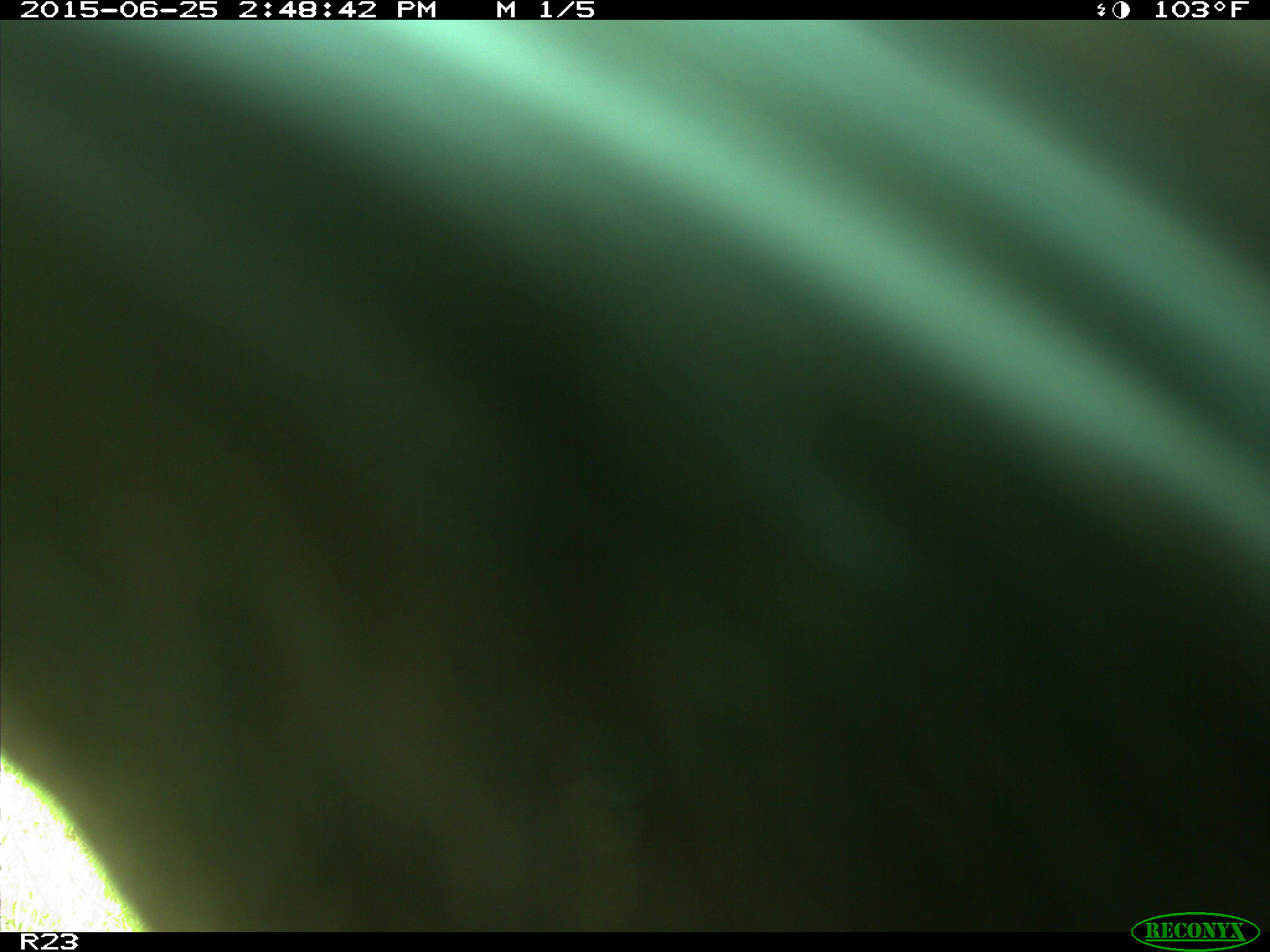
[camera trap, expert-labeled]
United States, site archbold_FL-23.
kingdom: Animalia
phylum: Chordata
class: Mammalia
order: Artiodactyla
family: Bovidae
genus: Bos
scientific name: Bos taurus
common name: domestic cow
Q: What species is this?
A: Bos taurus (domestic cow).